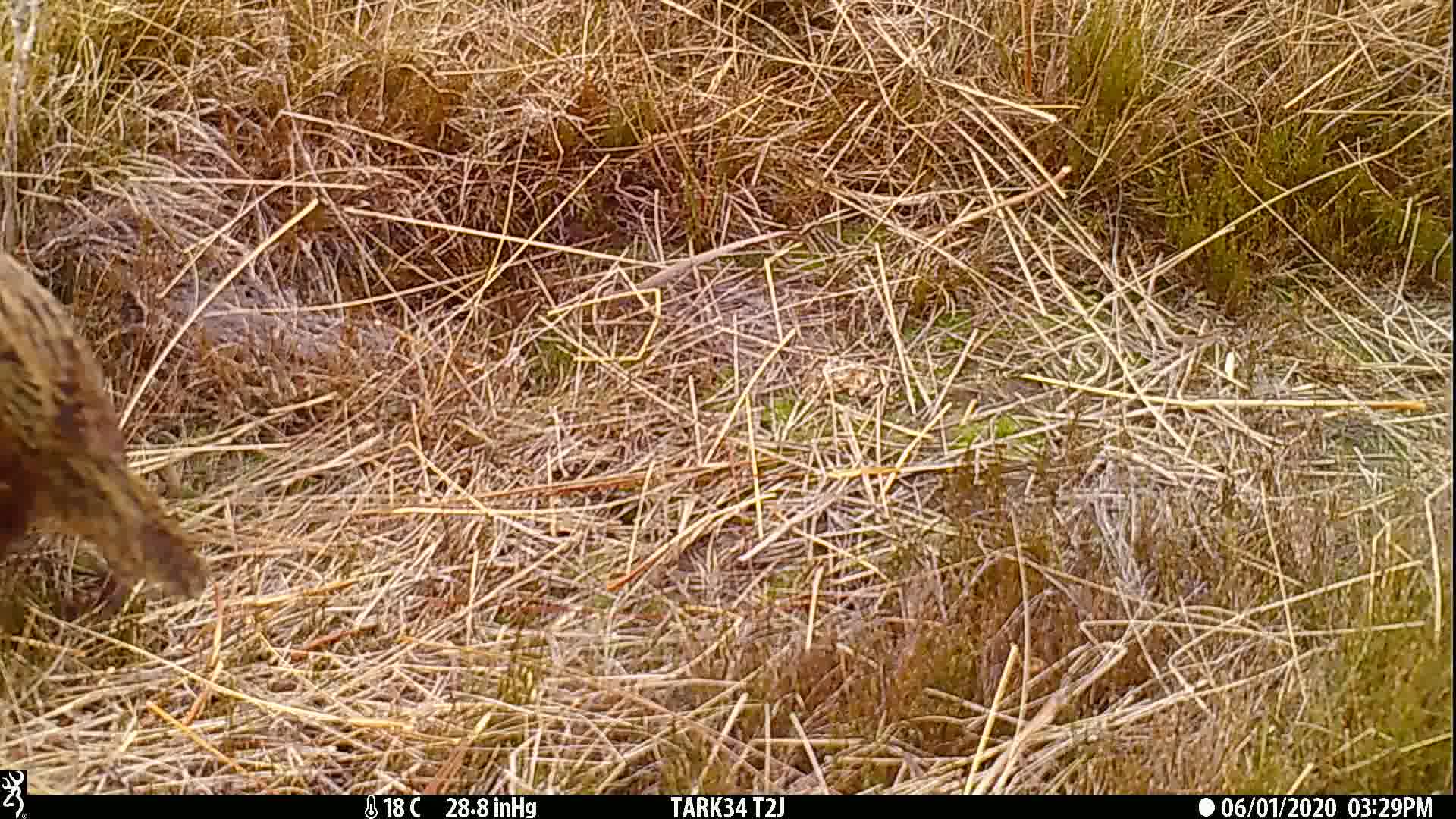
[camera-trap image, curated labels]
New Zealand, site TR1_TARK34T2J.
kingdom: Animalia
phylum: Chordata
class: Aves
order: Gruiformes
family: Rallidae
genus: Gallirallus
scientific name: Gallirallus australis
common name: weka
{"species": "weka (Gallirallus australis)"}